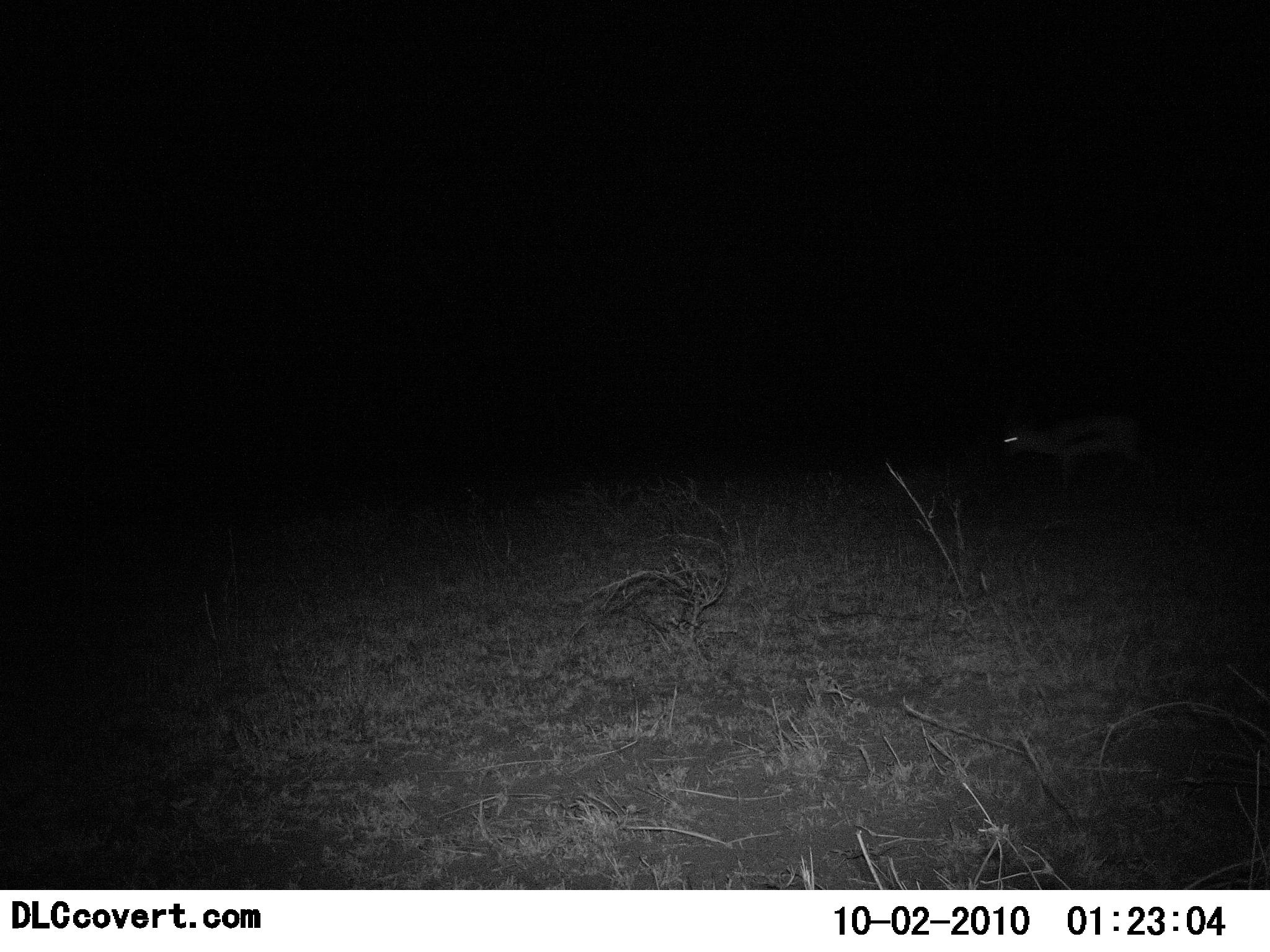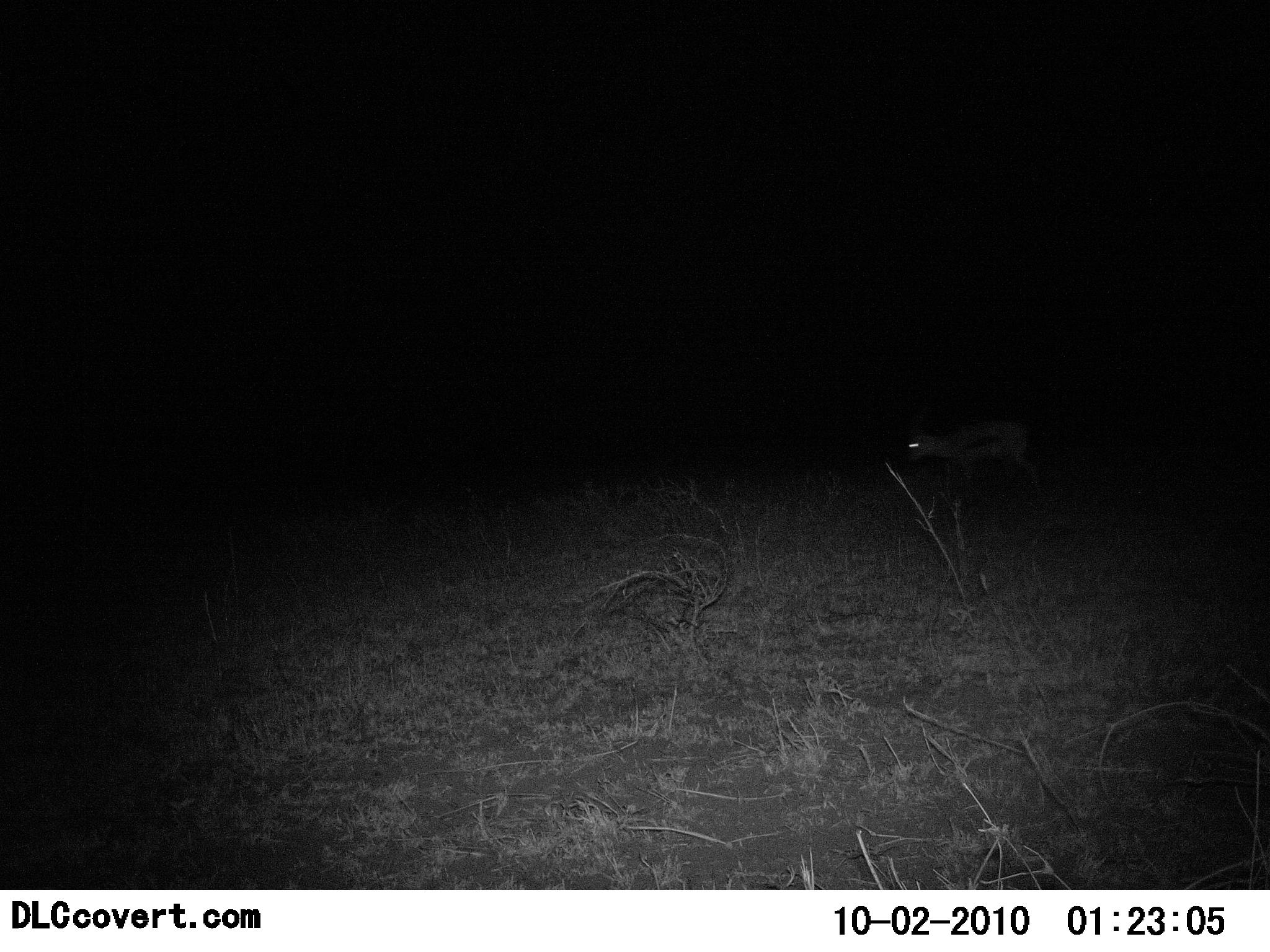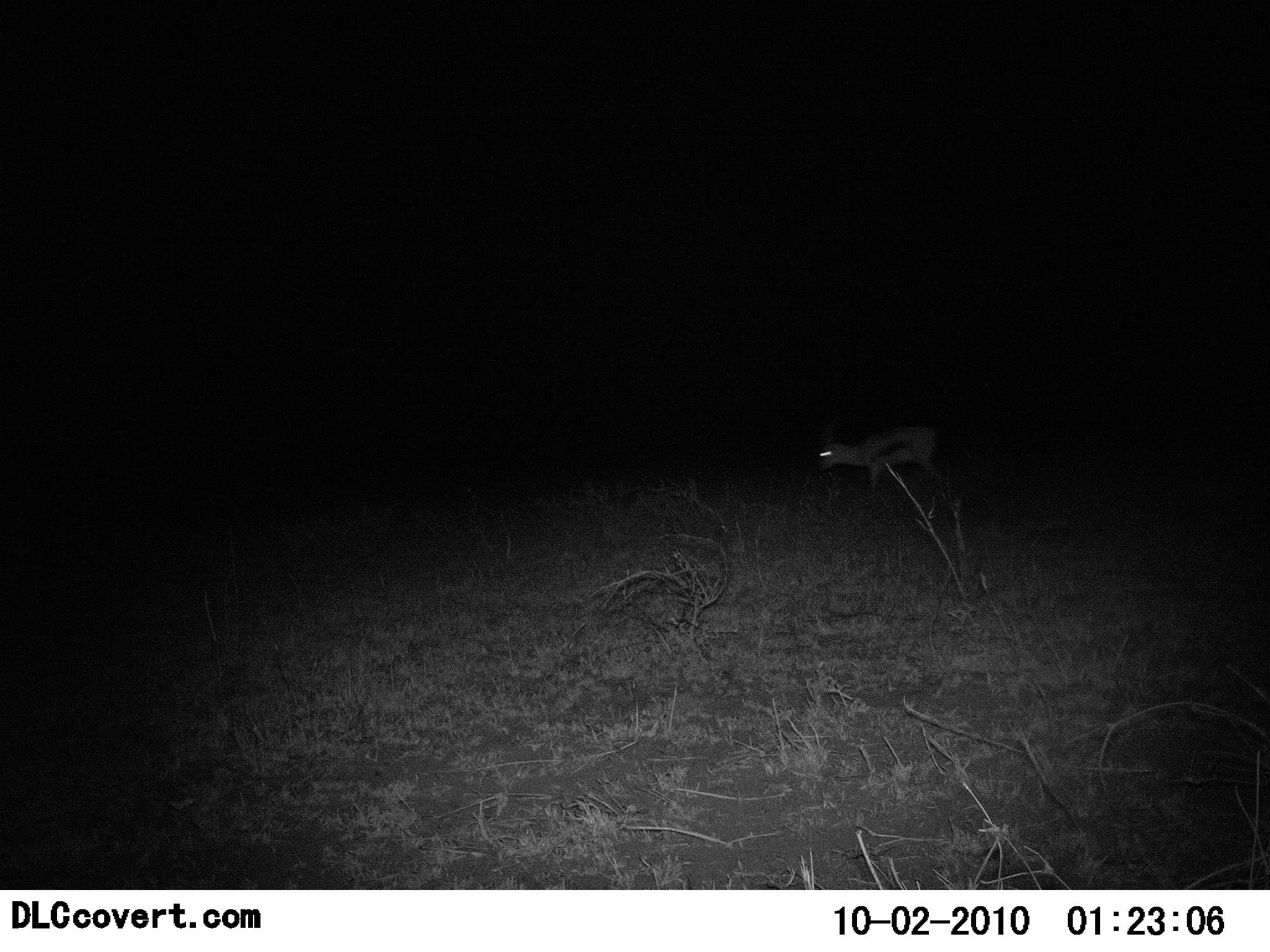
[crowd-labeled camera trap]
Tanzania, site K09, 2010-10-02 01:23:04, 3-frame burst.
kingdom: Animalia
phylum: Chordata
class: Mammalia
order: Artiodactyla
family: Bovidae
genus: Eudorcas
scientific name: Eudorcas thomsonii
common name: thomson's gazelle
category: gazellethomsons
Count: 1.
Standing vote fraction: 12%.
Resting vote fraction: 0%.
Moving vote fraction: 94%.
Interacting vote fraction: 0%.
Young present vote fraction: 0%.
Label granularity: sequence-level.